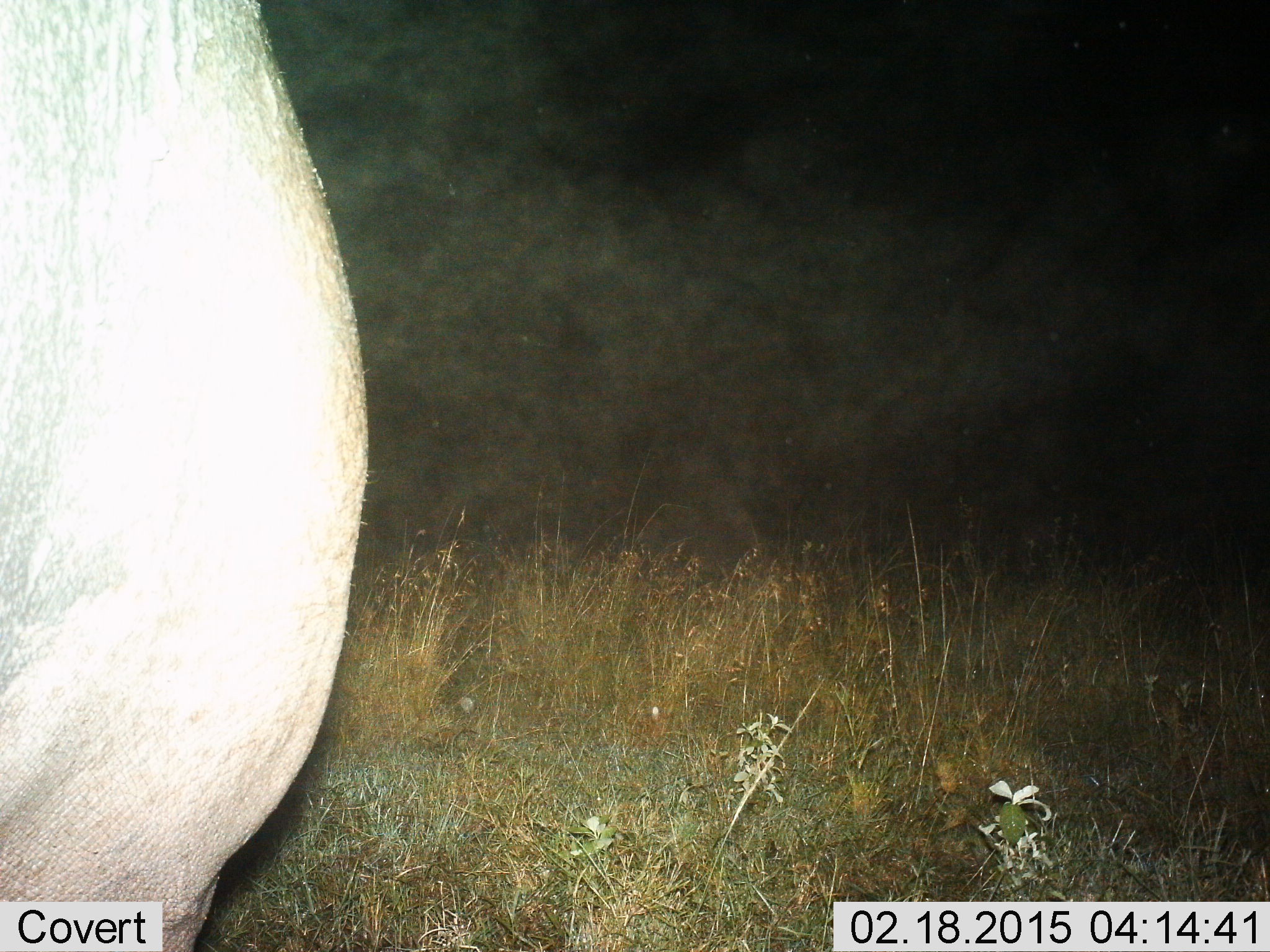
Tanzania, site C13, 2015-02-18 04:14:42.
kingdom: Animalia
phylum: Chordata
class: Mammalia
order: Artiodactyla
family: Bovidae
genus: Connochaetes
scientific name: Connochaetes taurinus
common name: blue wildebeest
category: wildebeest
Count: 1.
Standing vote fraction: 100%.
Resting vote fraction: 0%.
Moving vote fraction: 0%.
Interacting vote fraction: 0%.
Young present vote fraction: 0%.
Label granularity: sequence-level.